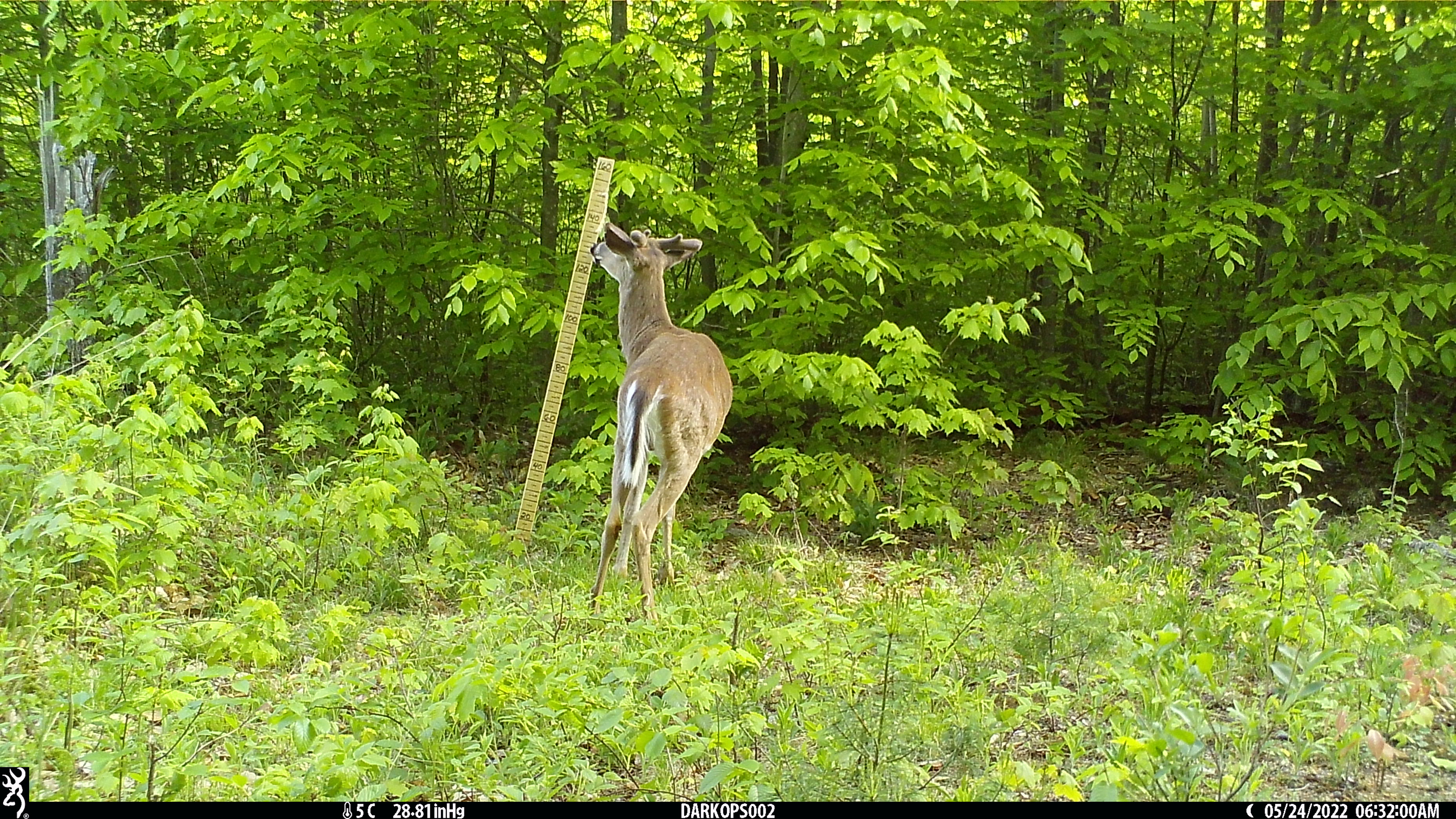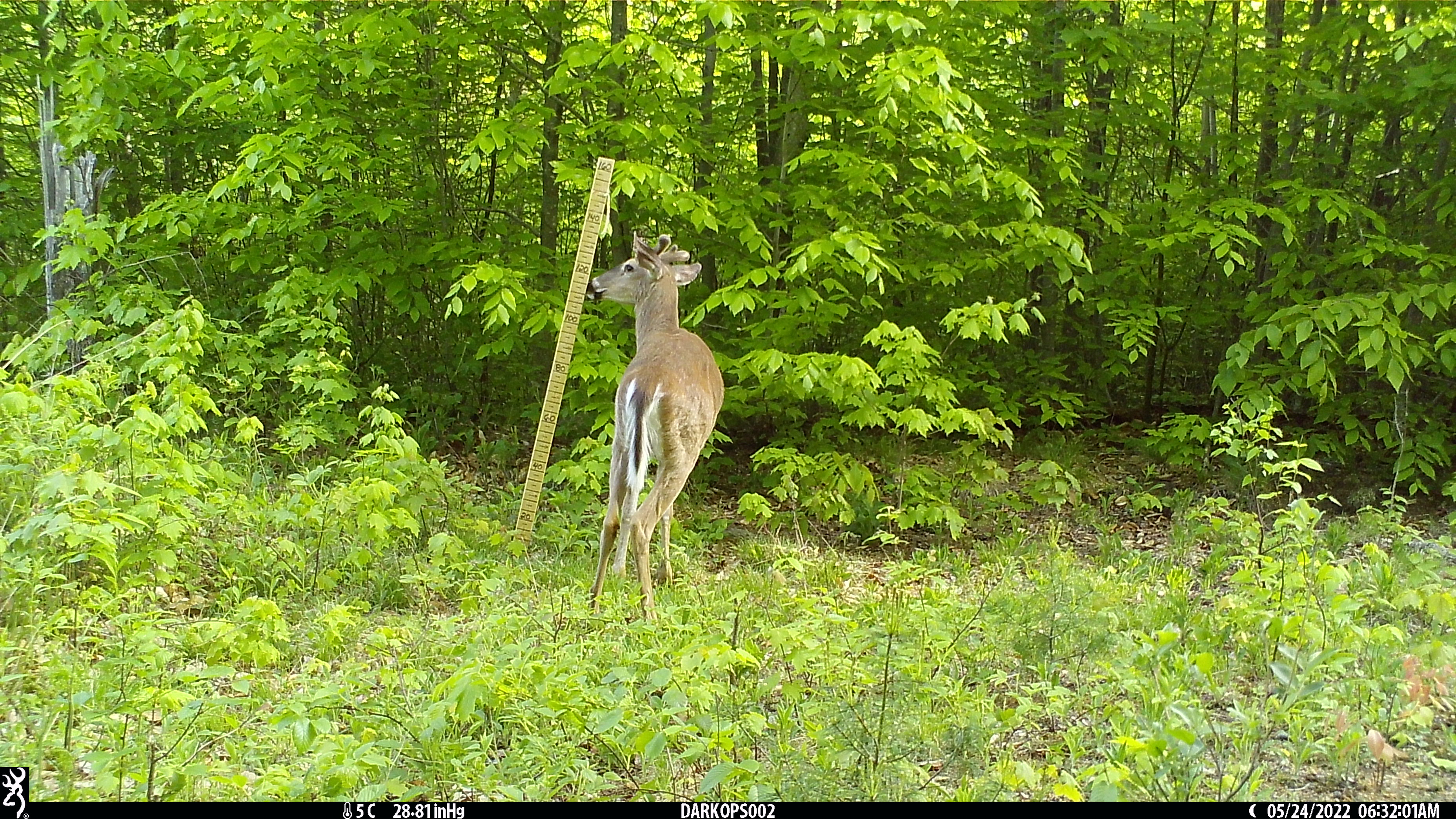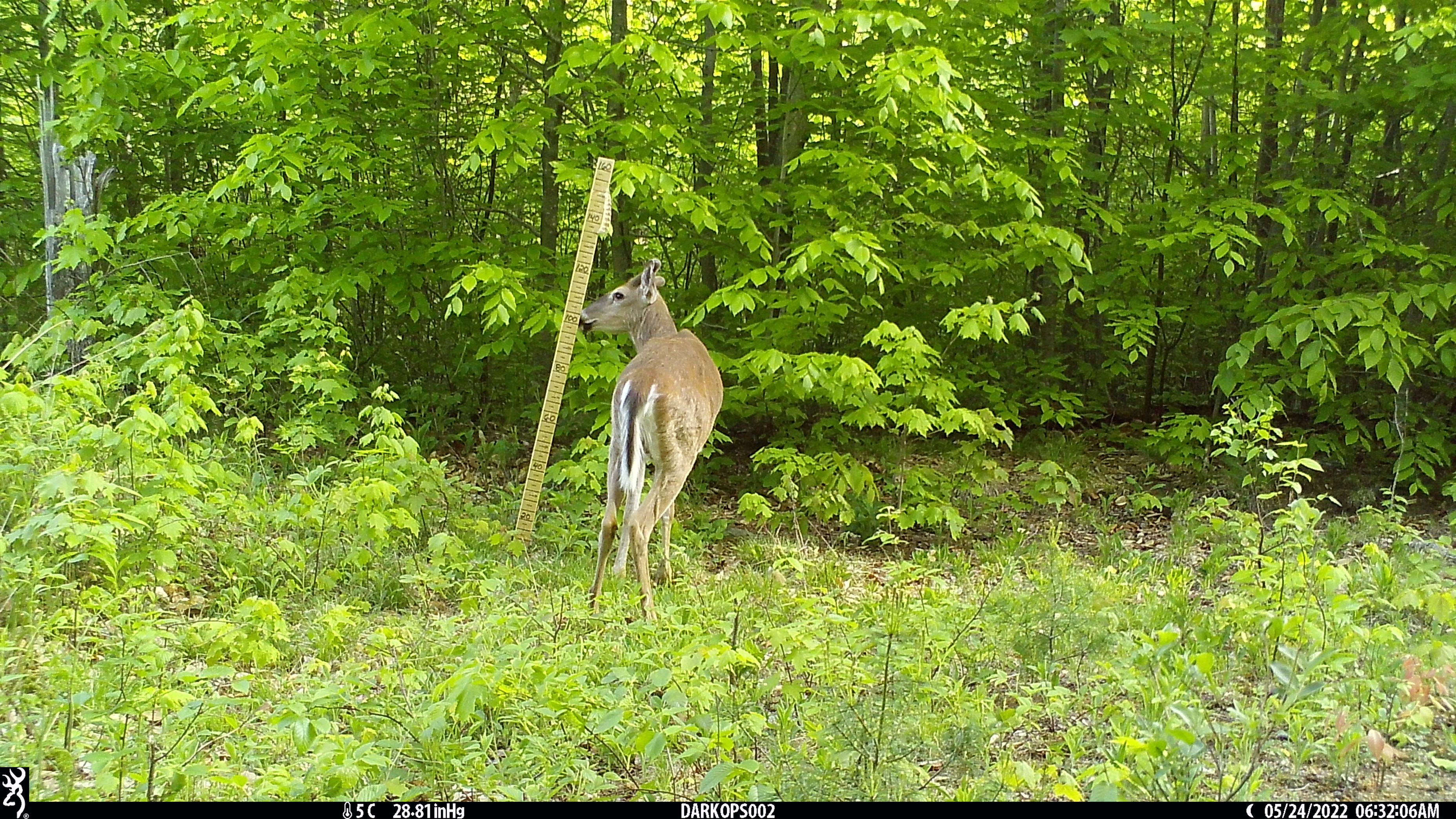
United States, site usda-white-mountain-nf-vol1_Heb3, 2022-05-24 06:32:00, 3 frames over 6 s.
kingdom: Animalia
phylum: Chordata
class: Mammalia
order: Artiodactyla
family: Cervidae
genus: Odocoileus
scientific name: Odocoileus virginianus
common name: white-tailed deer